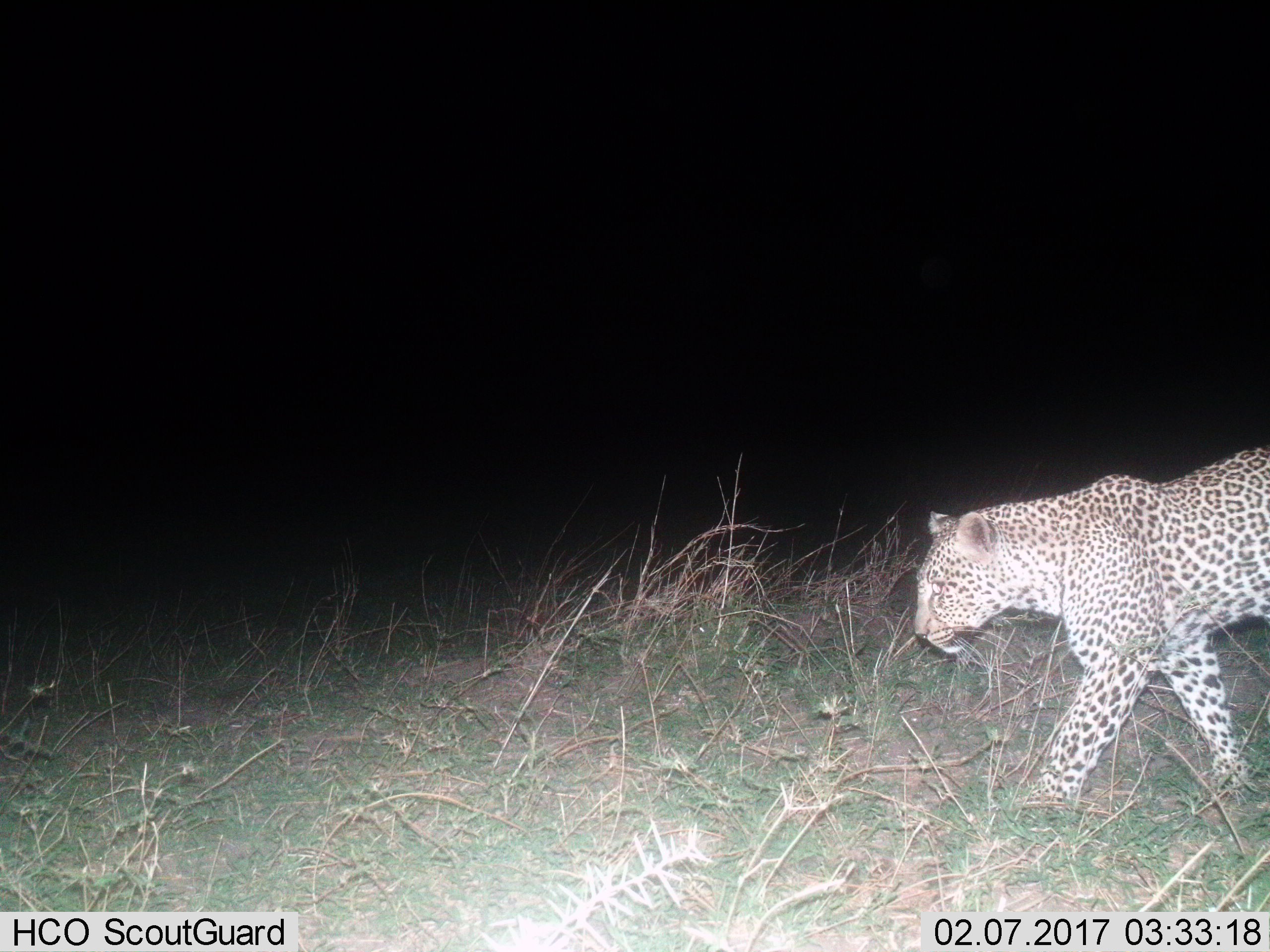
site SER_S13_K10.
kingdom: Animalia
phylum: Chordata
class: Mammalia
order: Carnivora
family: Felidae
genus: Panthera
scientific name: Panthera pardus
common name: leopard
Leopard (Panthera pardus), count 1. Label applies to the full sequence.